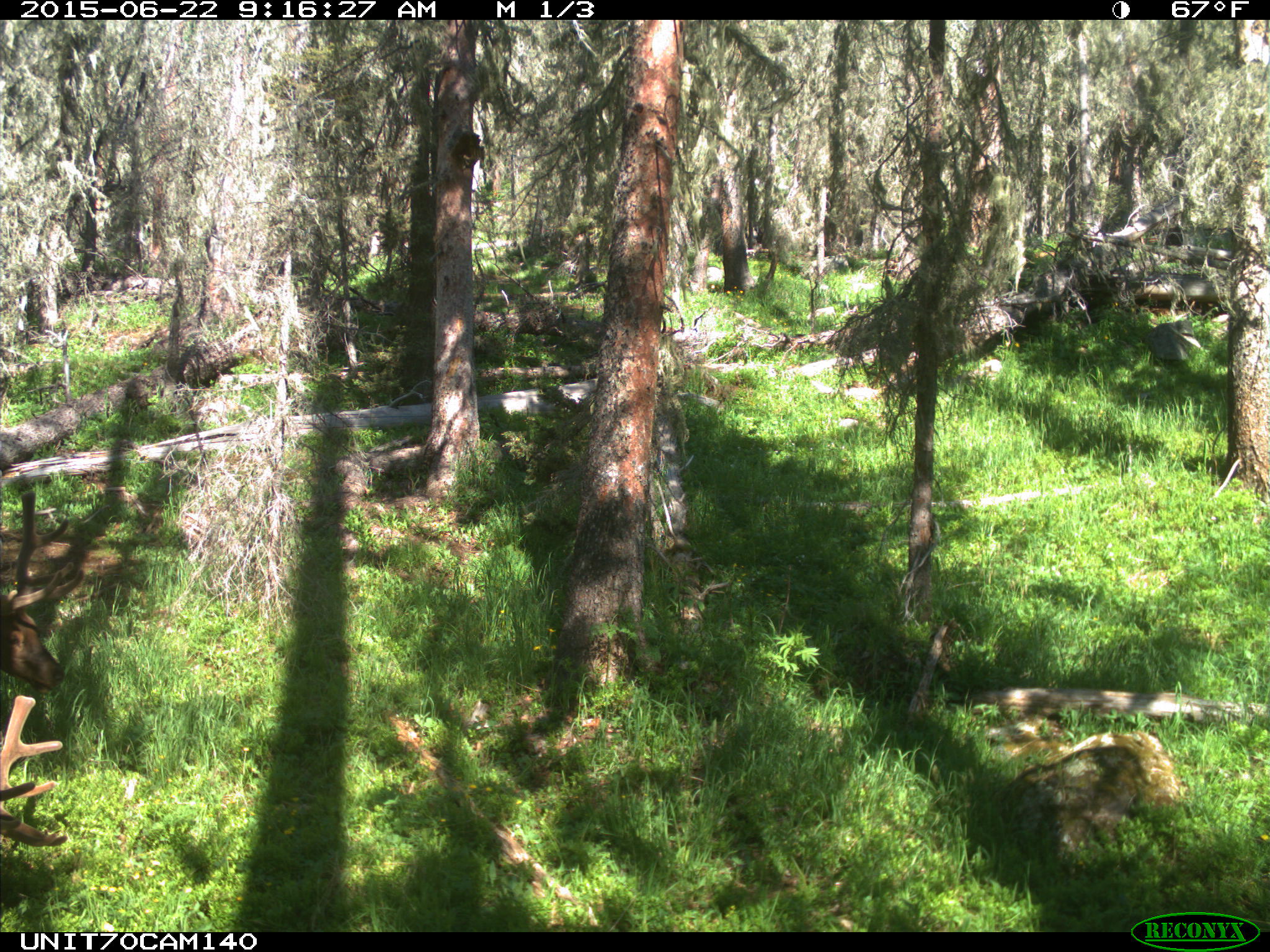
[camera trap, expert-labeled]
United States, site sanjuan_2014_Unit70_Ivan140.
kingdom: Animalia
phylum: Chordata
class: Mammalia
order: Artiodactyla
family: Cervidae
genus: Cervus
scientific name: Cervus elaphus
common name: red deer